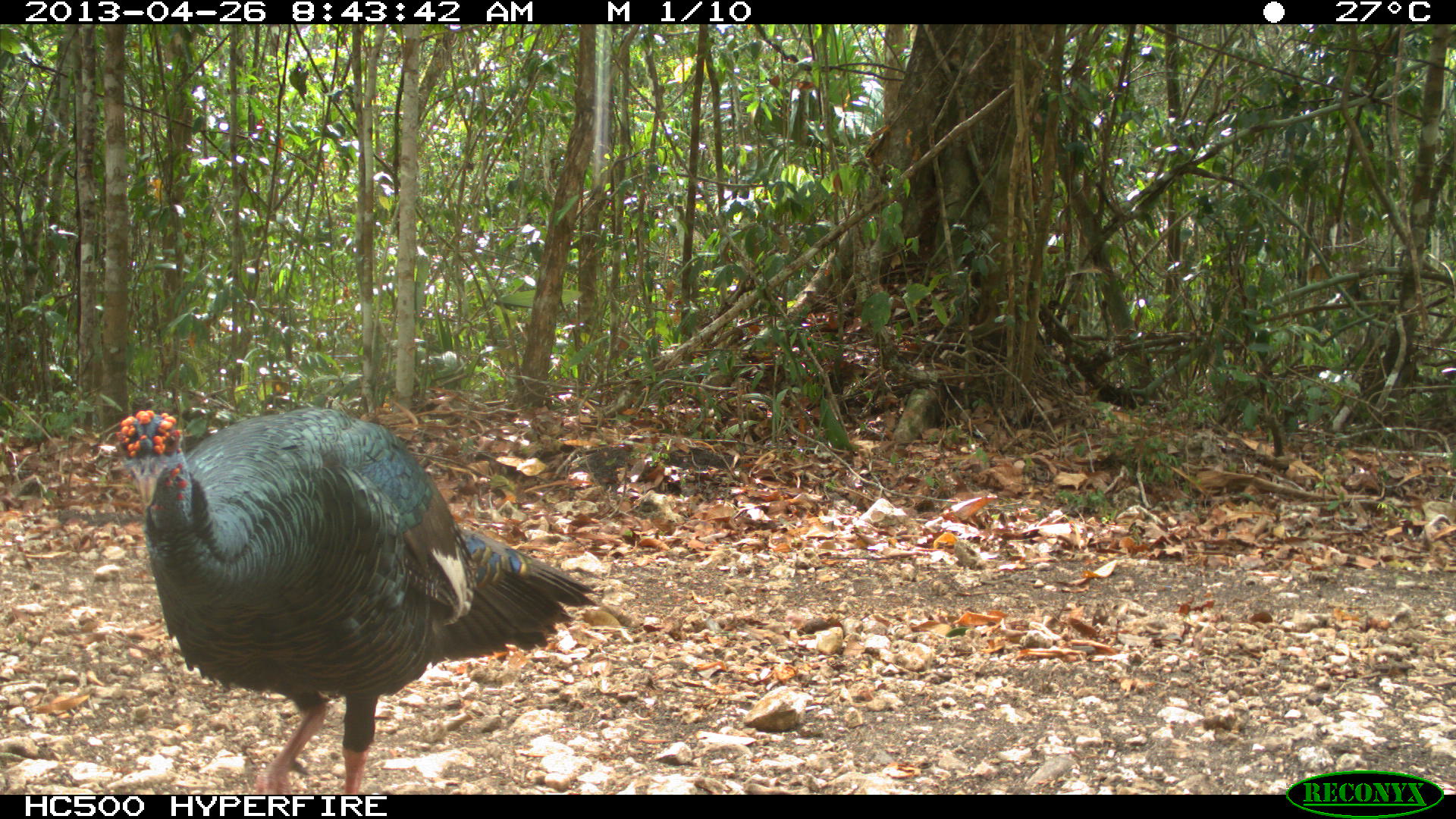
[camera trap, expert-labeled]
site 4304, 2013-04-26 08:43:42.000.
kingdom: Animalia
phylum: Chordata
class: Aves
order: Galliformes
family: Phasianidae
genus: Meleagris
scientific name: Meleagris ocellata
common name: ocellated turkey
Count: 1.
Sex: male.